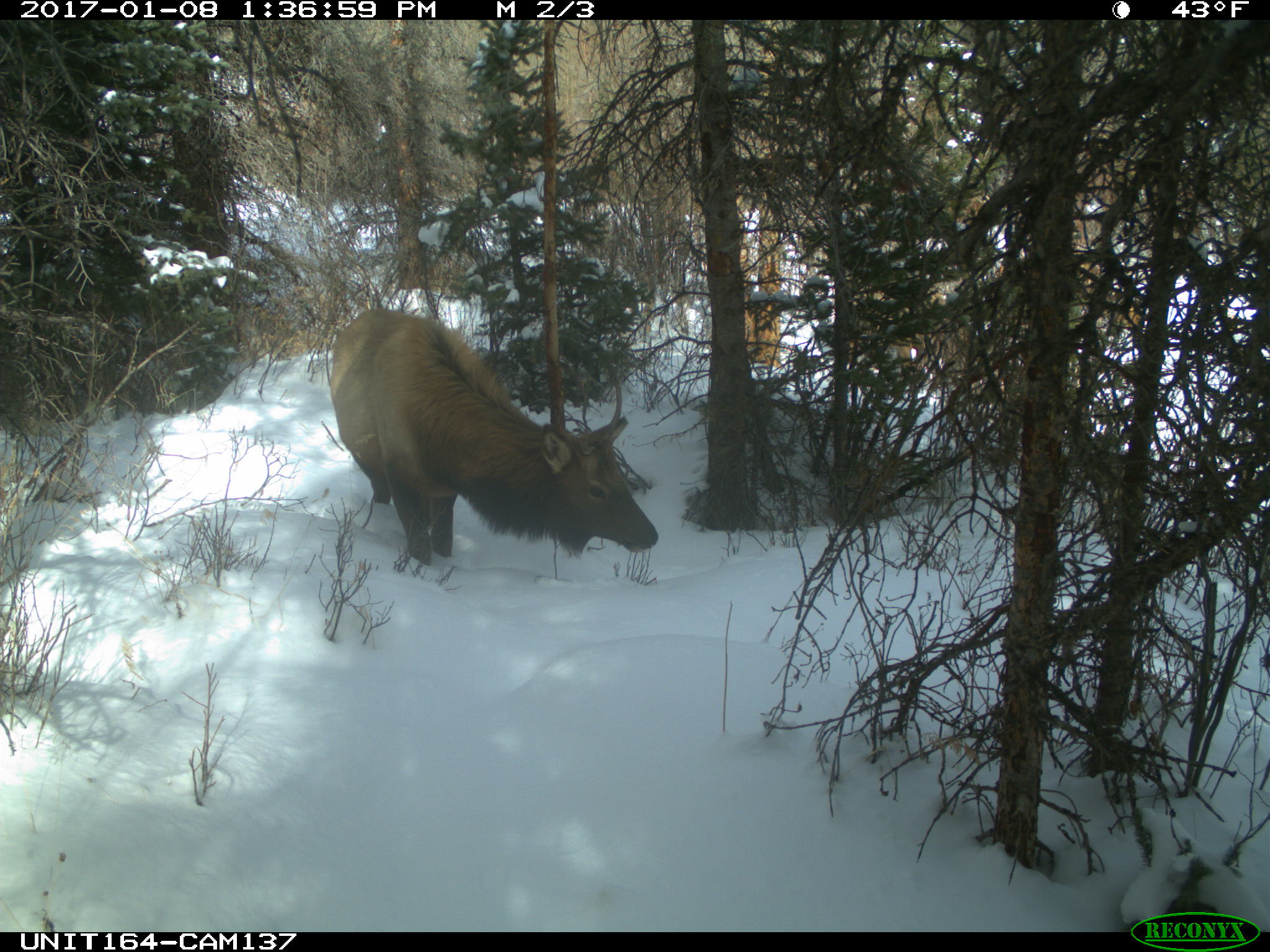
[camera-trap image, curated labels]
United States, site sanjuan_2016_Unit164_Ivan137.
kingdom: Animalia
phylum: Chordata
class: Mammalia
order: Artiodactyla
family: Cervidae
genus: Cervus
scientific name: Cervus elaphus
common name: red deer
Cervus elaphus (red deer).